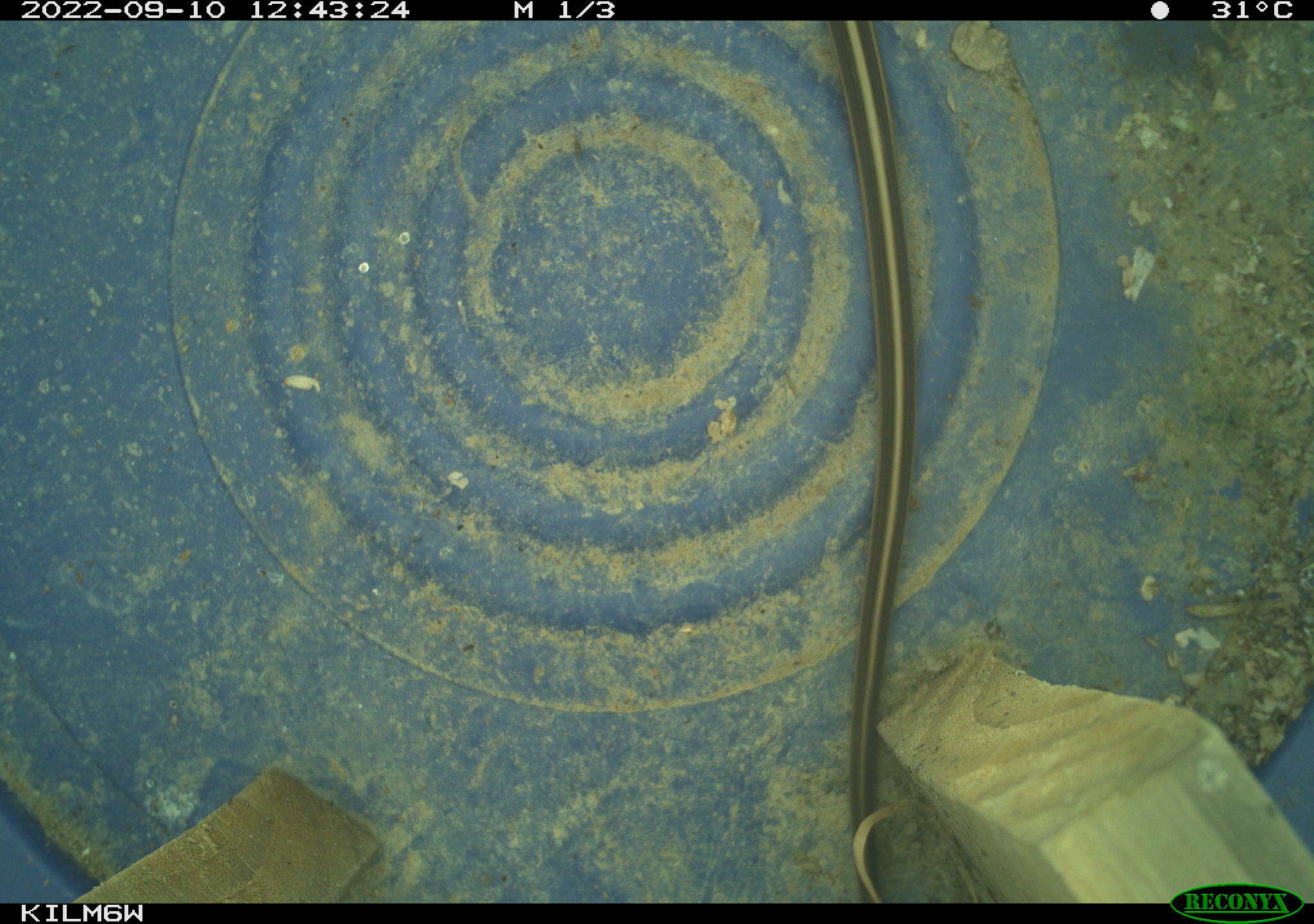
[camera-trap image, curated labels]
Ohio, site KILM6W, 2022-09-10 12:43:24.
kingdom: Animalia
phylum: Chordata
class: Reptilia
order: Squamata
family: Colubridae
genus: Thamnophis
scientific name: Thamnophis sirtalis sirtalis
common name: eastern gartersnake